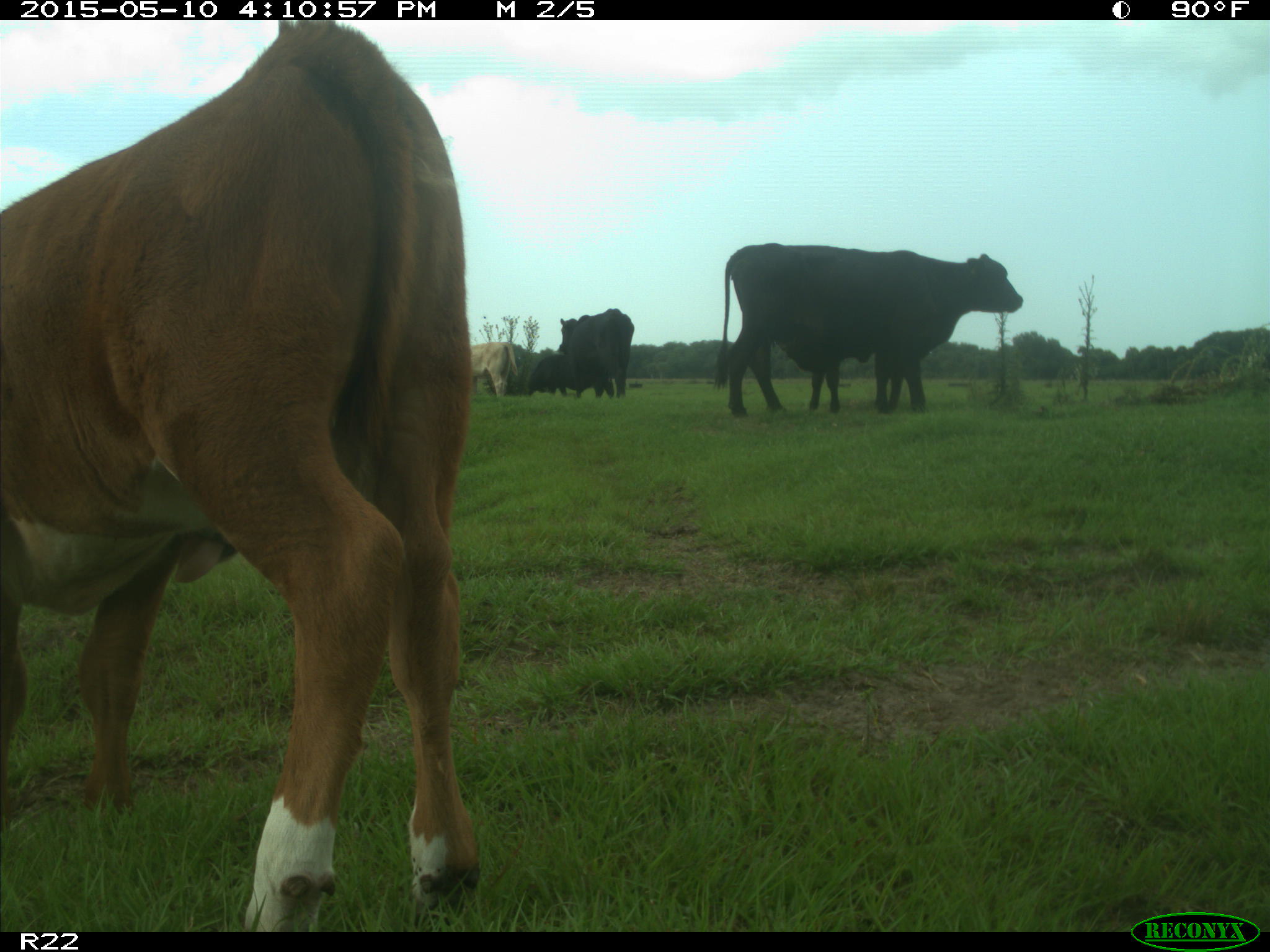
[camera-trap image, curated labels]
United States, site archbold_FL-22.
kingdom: Animalia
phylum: Chordata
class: Mammalia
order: Artiodactyla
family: Bovidae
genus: Bos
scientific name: Bos taurus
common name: domestic cow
Bos taurus (domestic cow).